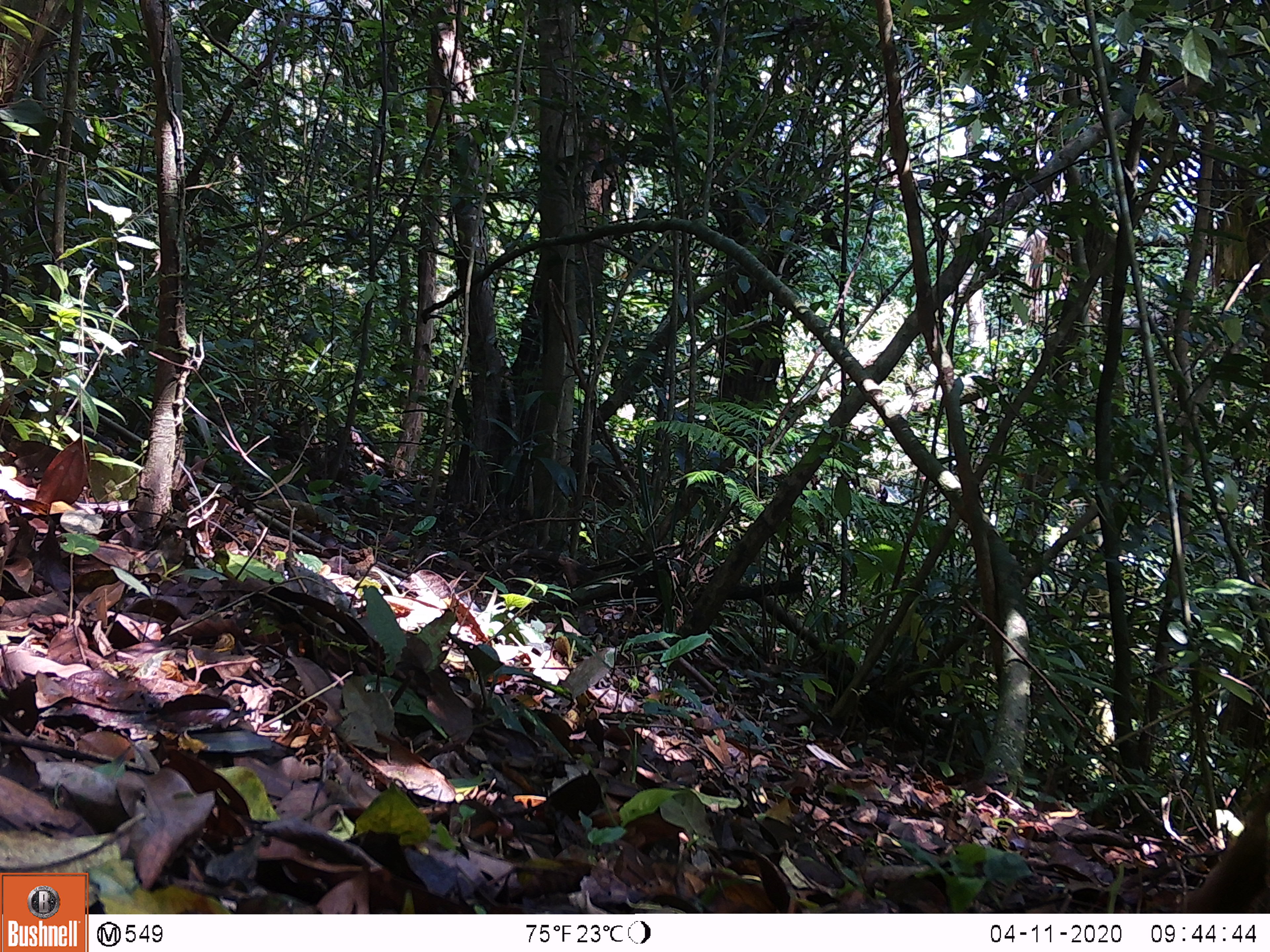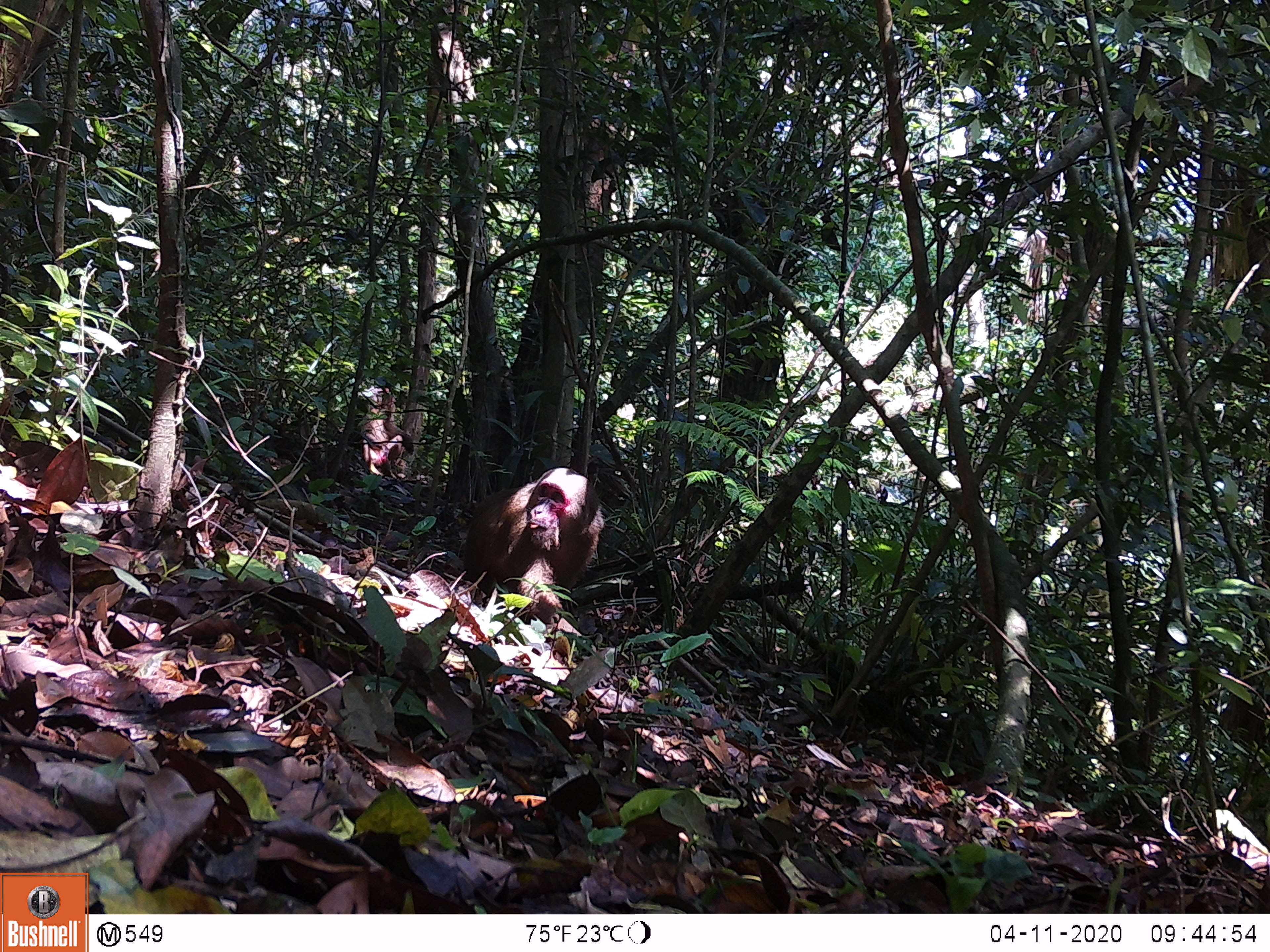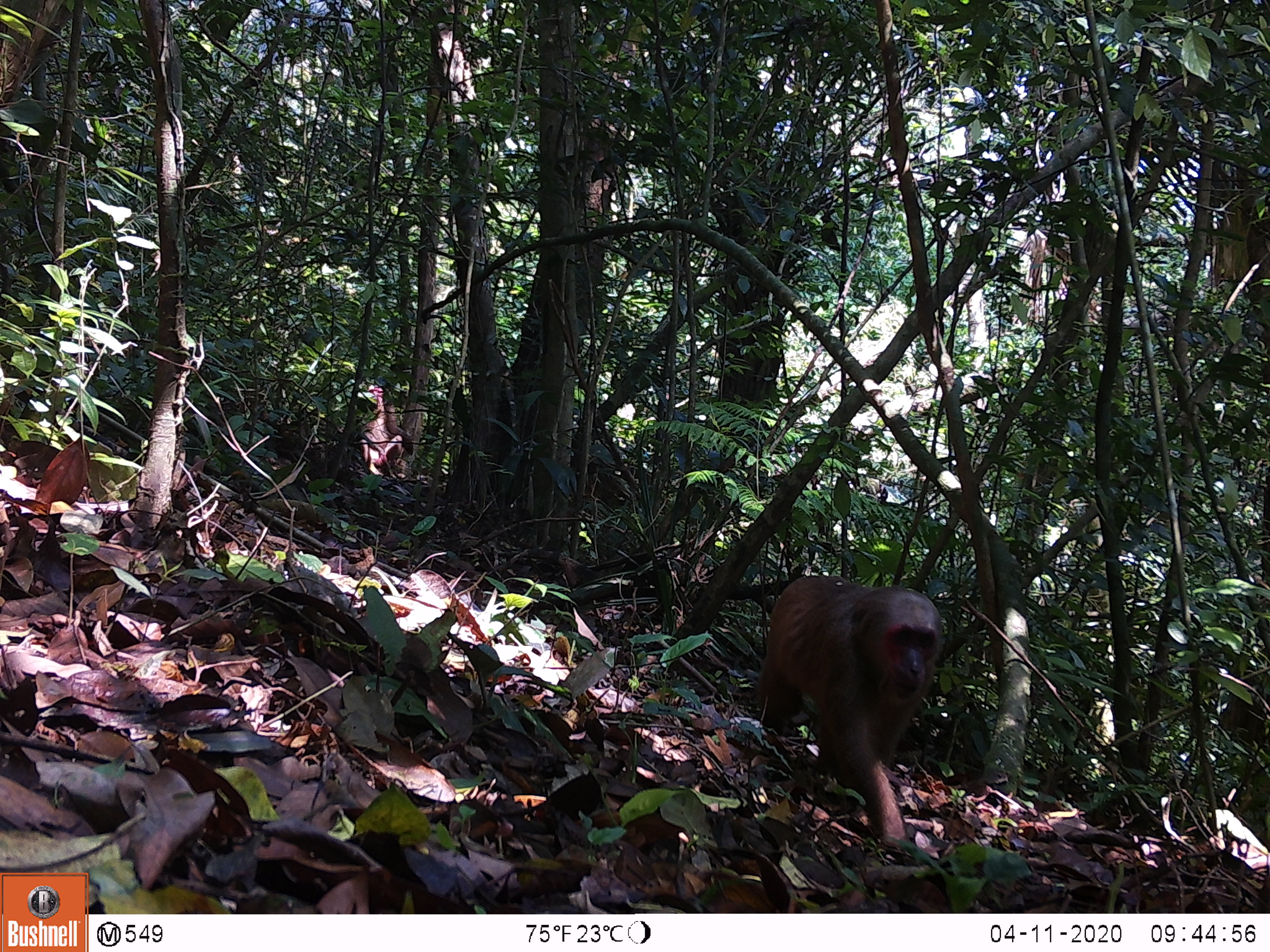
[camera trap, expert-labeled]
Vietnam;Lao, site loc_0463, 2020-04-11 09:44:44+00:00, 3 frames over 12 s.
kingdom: Animalia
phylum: Chordata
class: Mammalia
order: Primates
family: Cercopithecidae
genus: Macaca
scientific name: Macaca arctoides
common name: stump-tailed macaque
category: stump tailed macaque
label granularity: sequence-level